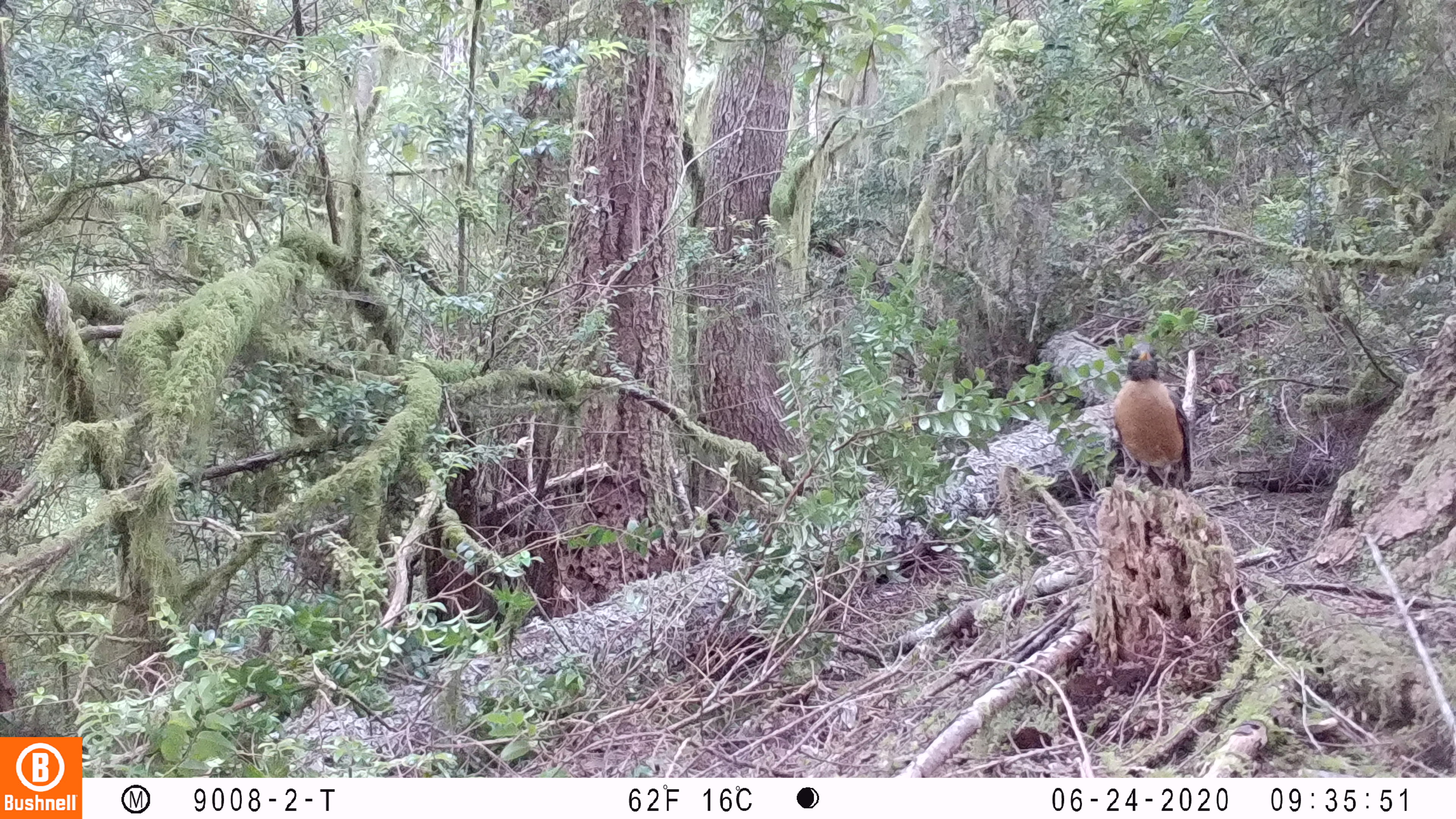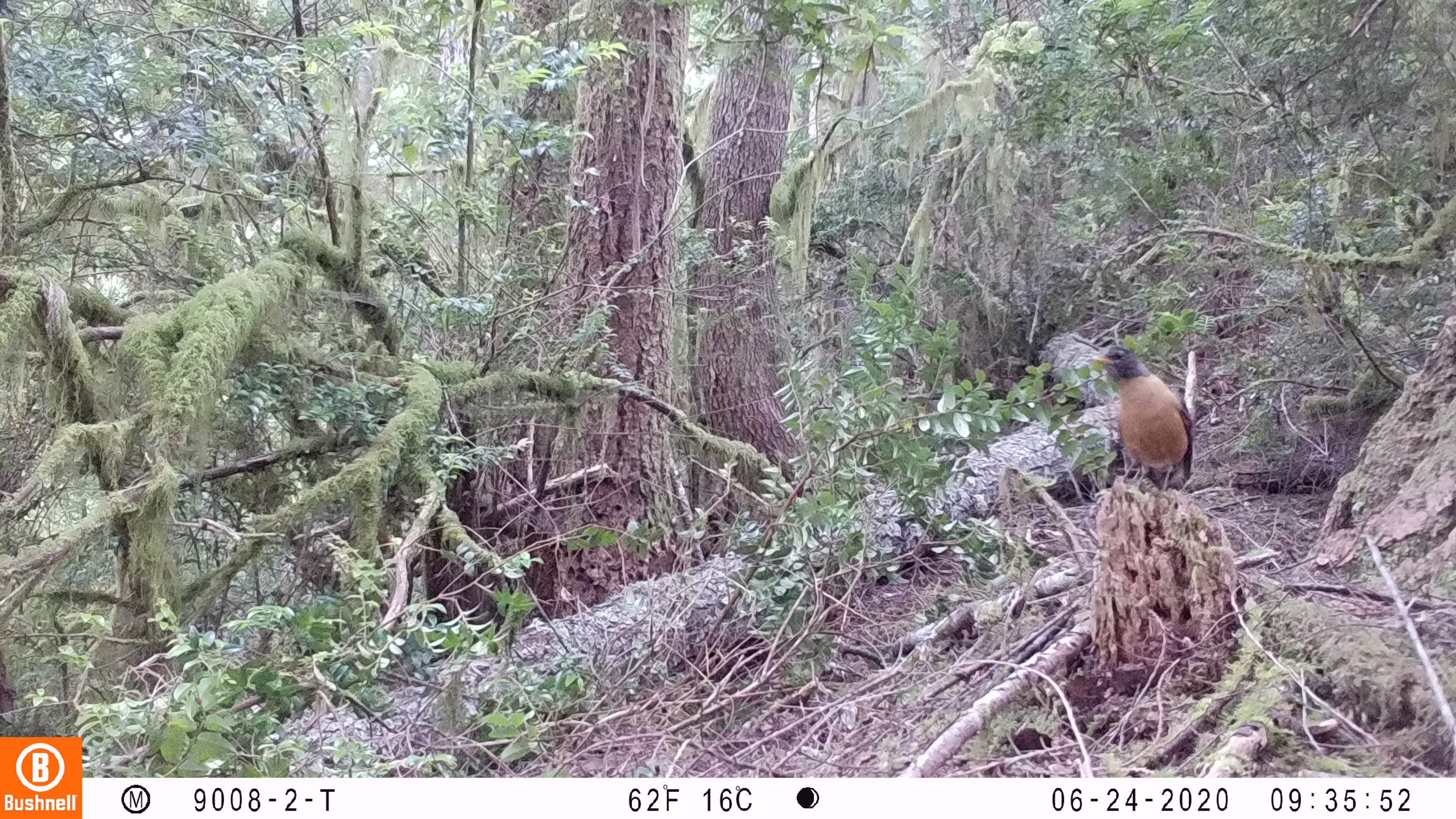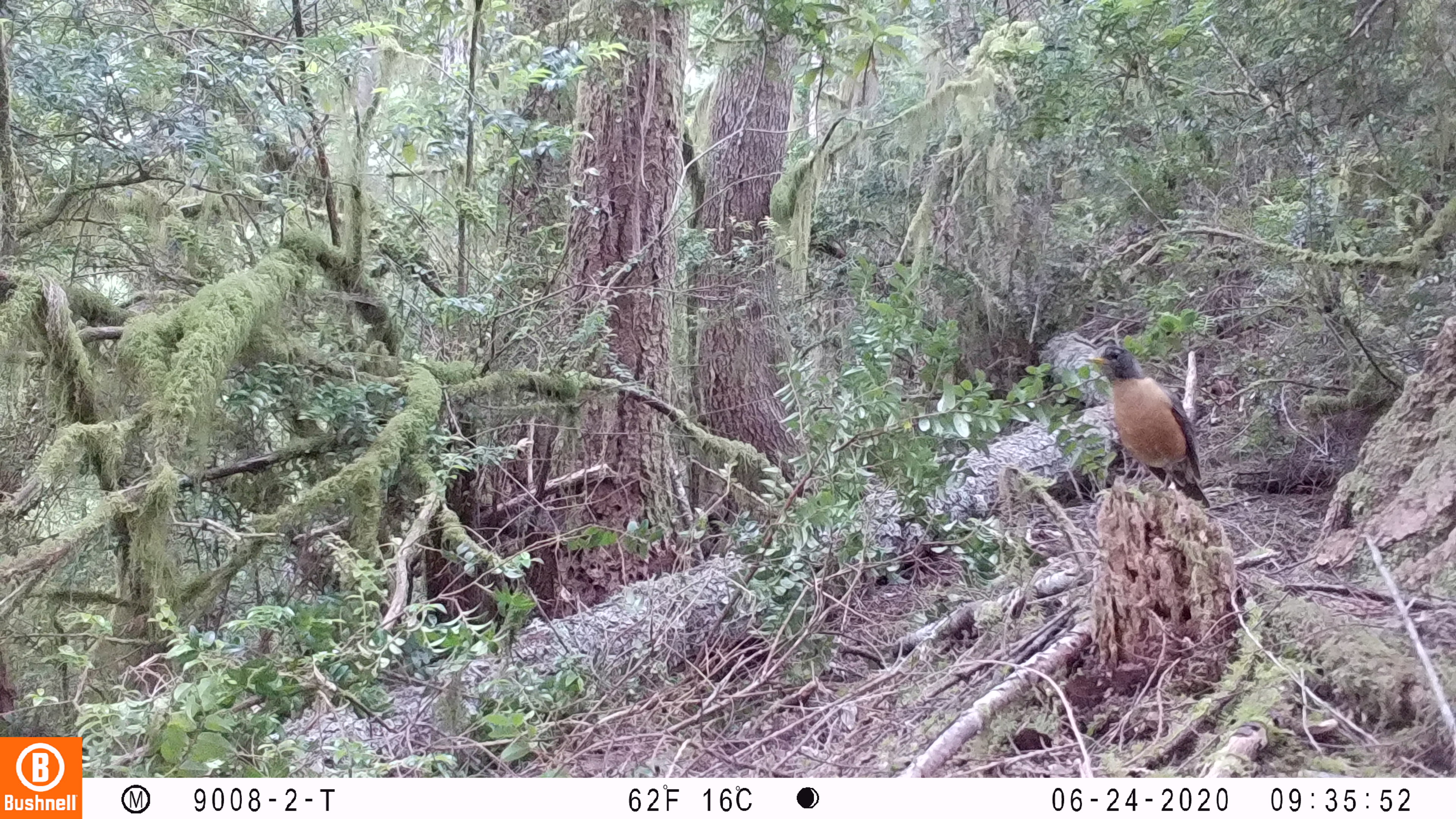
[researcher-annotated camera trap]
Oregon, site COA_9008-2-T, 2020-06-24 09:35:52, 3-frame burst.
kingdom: Animalia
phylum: Chordata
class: Aves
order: Passeriformes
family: Turdidae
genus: Turdus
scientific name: Turdus migratorius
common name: american robin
American robin (Turdus migratorius).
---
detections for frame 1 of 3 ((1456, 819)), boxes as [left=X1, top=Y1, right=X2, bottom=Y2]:
american robin: [left=1101, top=334, right=1201, bottom=502]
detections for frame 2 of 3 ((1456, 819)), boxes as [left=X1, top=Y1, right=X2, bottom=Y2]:
american robin: [left=1077, top=336, right=1201, bottom=499]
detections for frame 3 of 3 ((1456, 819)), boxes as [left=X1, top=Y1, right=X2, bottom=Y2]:
american robin: [left=1075, top=331, right=1216, bottom=512]